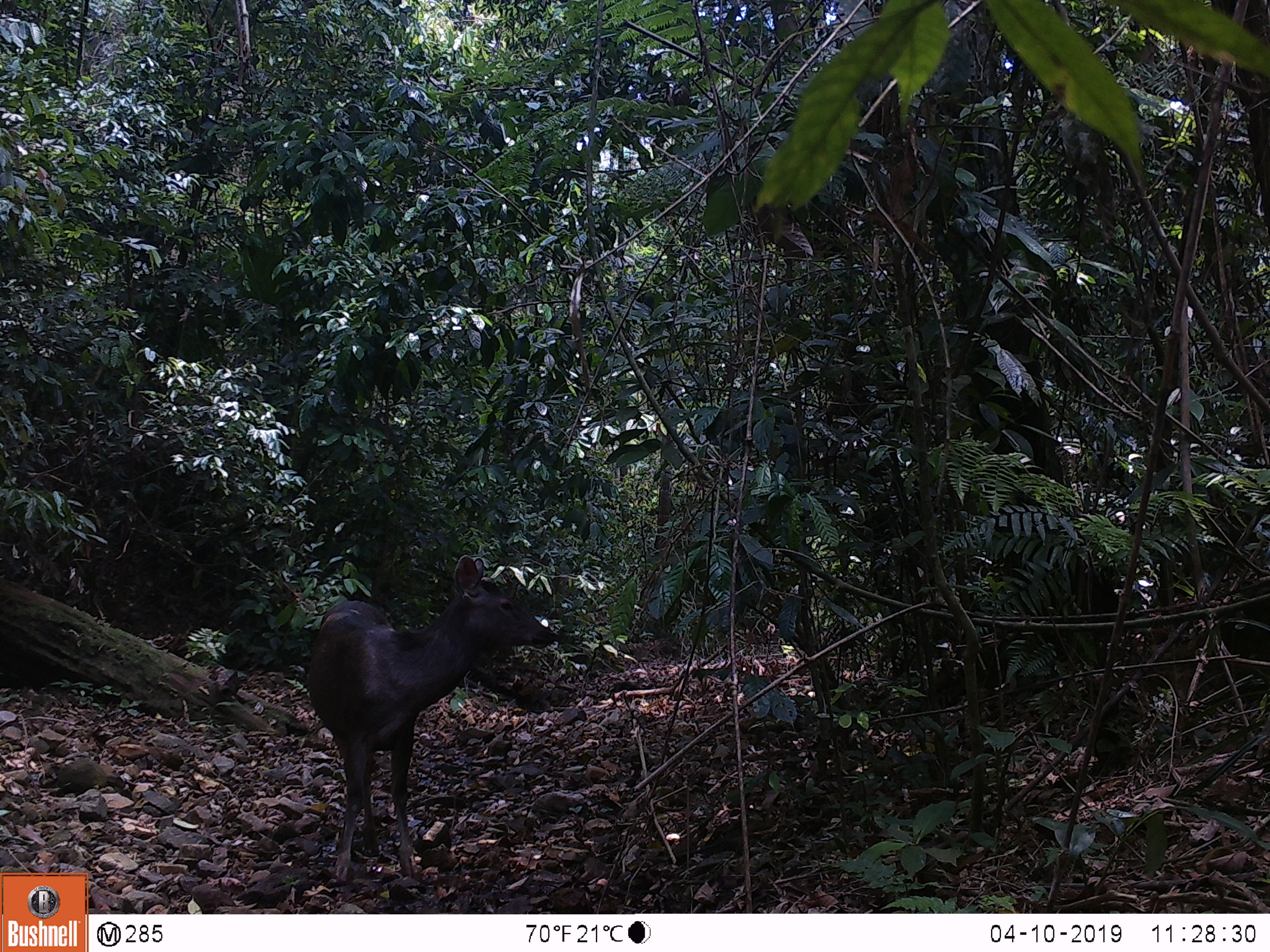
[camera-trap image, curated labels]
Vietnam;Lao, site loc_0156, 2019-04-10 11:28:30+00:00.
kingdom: Animalia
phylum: Chordata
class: Mammalia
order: Artiodactyla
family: Cervidae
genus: Rusa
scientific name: Rusa unicolor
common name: sambar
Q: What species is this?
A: Sambar (Rusa unicolor).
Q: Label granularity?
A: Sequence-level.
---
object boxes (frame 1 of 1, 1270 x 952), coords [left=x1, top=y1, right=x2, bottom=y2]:
sambar: [left=308, top=555, right=554, bottom=881]